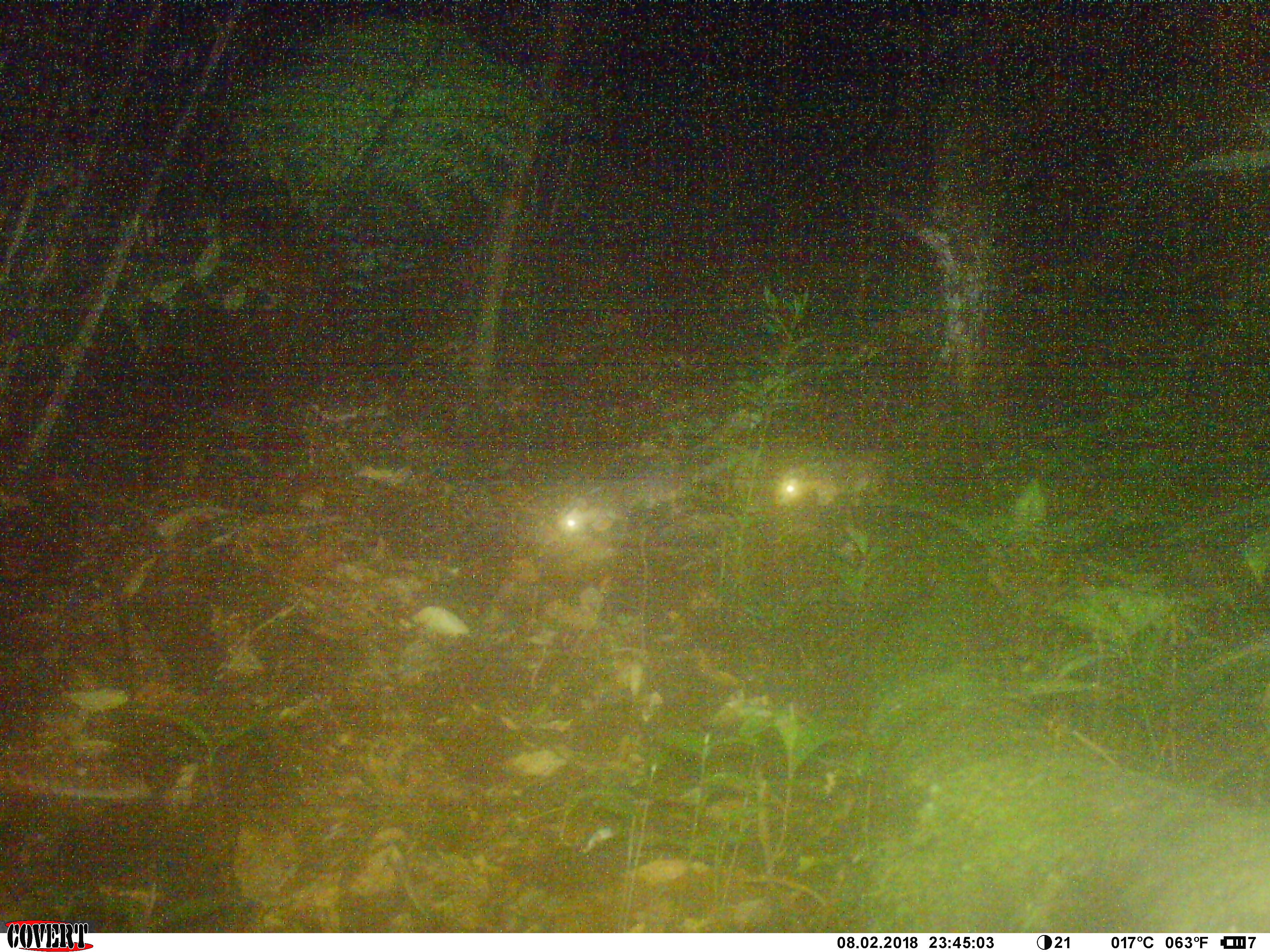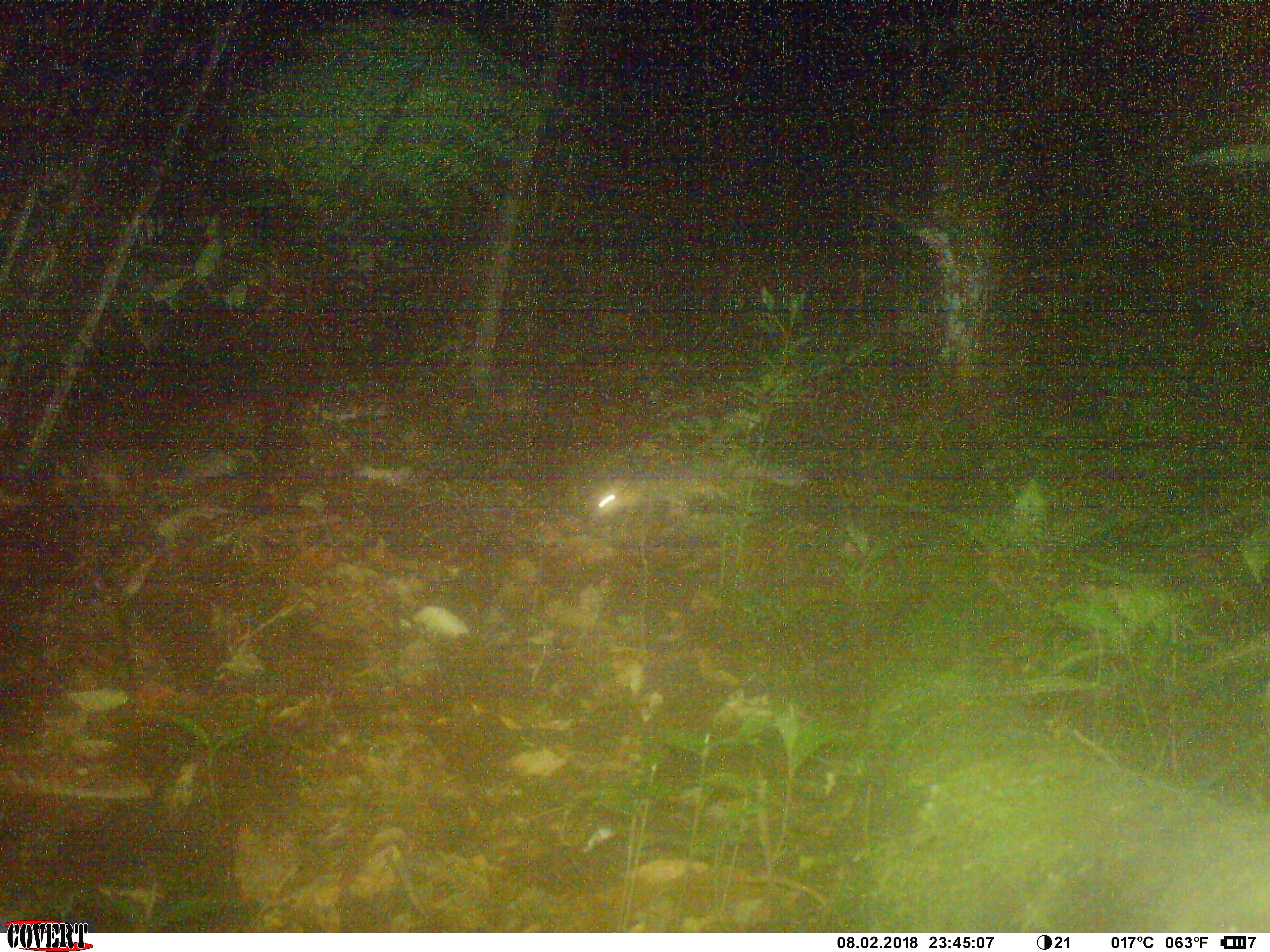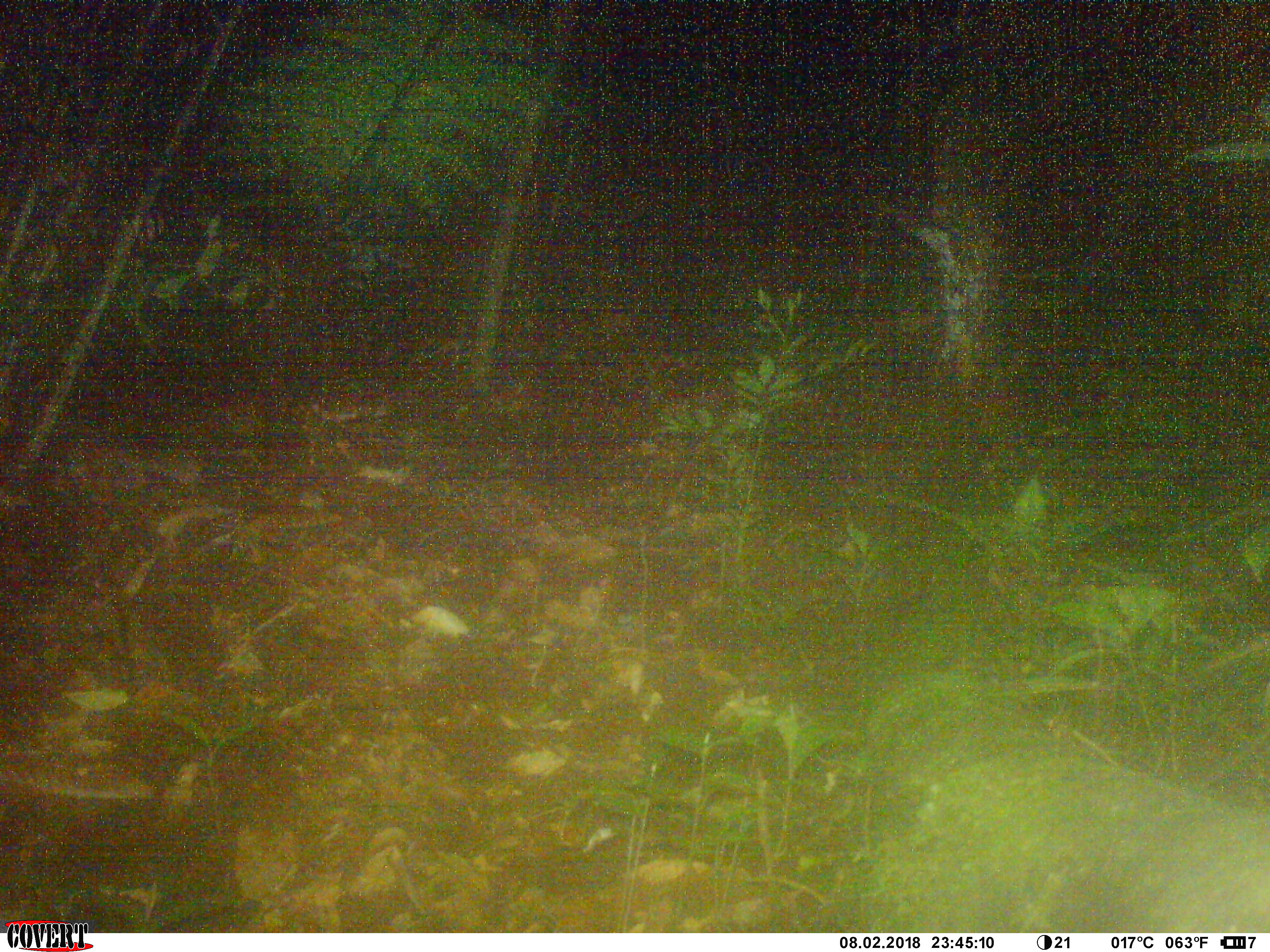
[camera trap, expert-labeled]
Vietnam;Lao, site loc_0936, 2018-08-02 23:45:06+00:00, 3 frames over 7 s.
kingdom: Animalia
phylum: Chordata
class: Mammalia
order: Carnivora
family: Mustelidae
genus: Melogale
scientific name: Melogale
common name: ferret badger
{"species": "ferret badger (Melogale)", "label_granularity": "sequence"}